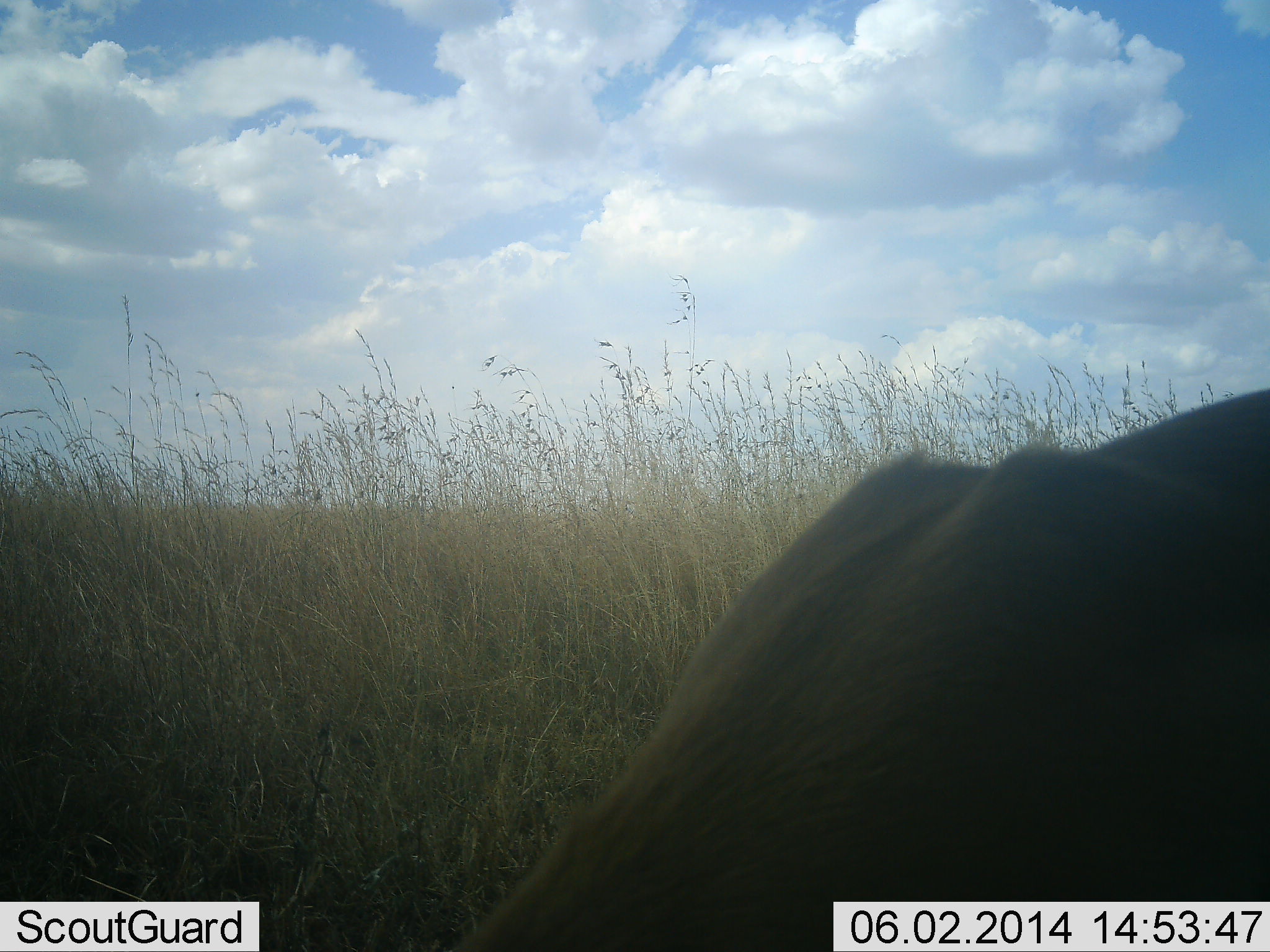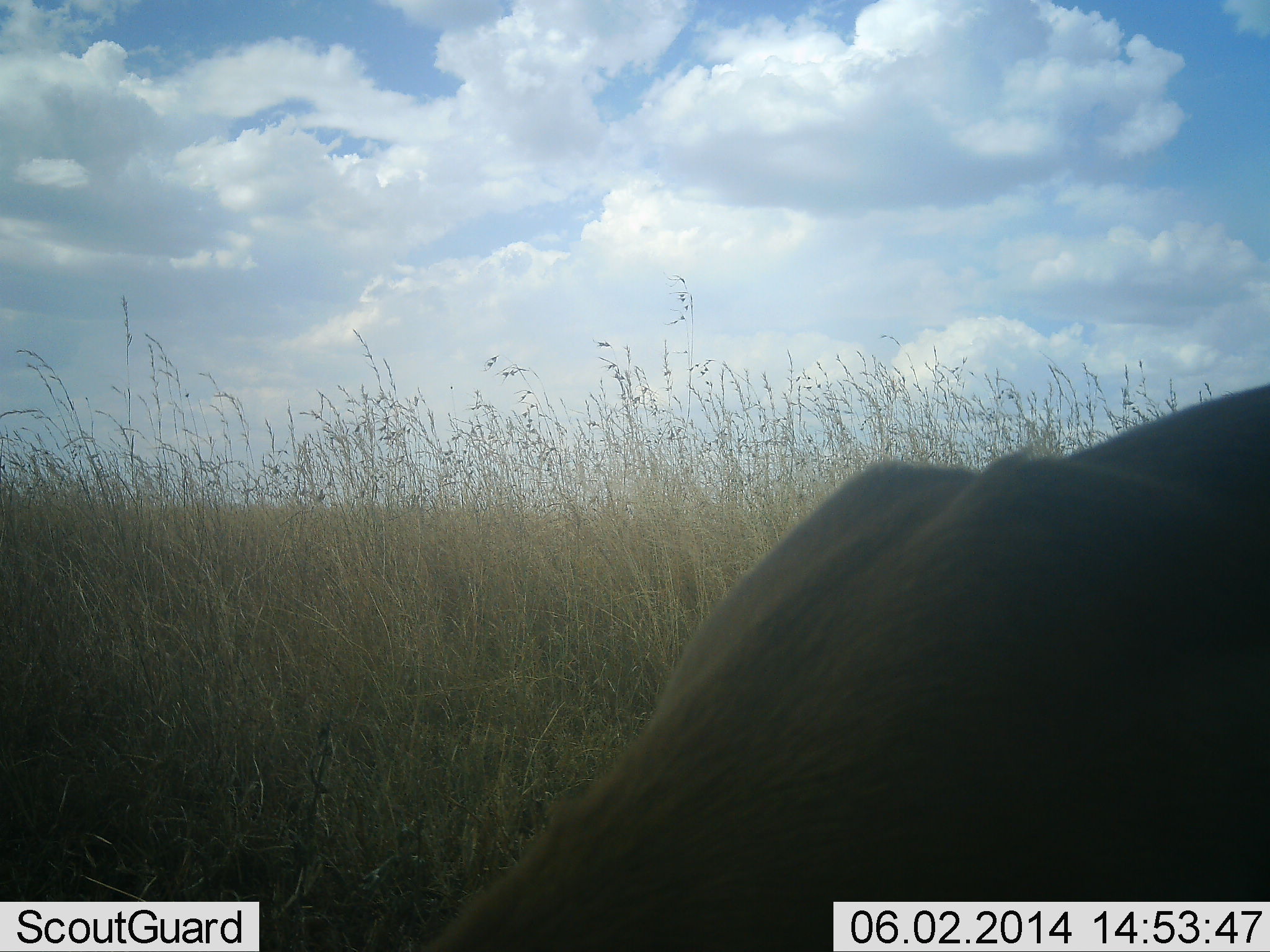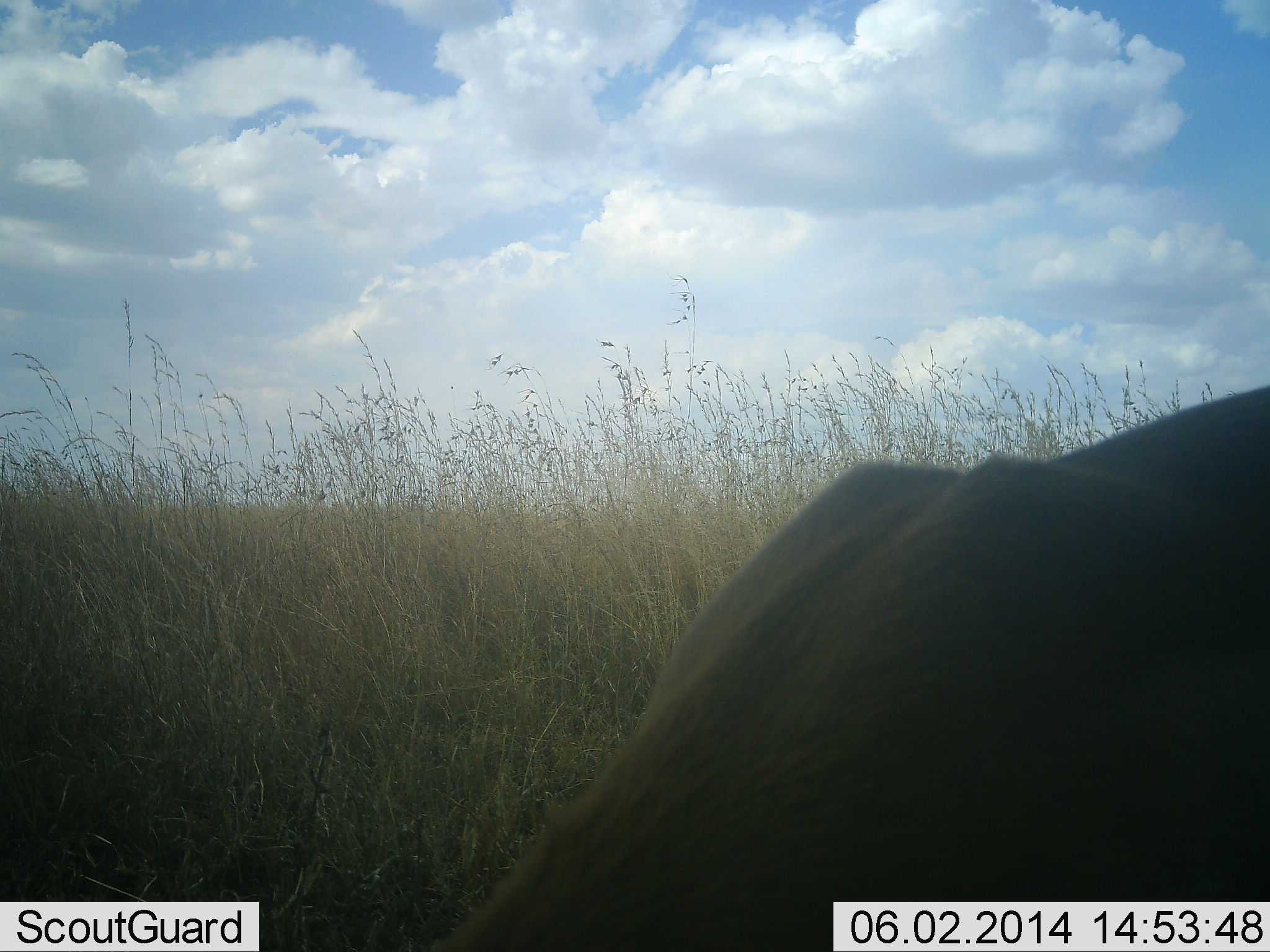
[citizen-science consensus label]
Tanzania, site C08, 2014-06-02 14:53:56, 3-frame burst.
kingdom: Animalia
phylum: Chordata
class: Mammalia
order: Carnivora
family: Felidae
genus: Panthera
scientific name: Panthera leo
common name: lion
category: lionfemale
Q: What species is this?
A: Lionfemale (lion) (Panthera leo).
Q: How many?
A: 1.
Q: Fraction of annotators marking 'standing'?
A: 33%.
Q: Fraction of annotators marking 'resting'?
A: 33%.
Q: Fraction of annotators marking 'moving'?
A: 11%.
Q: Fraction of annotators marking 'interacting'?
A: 0%.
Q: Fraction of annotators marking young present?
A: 0%.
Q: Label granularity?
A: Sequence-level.